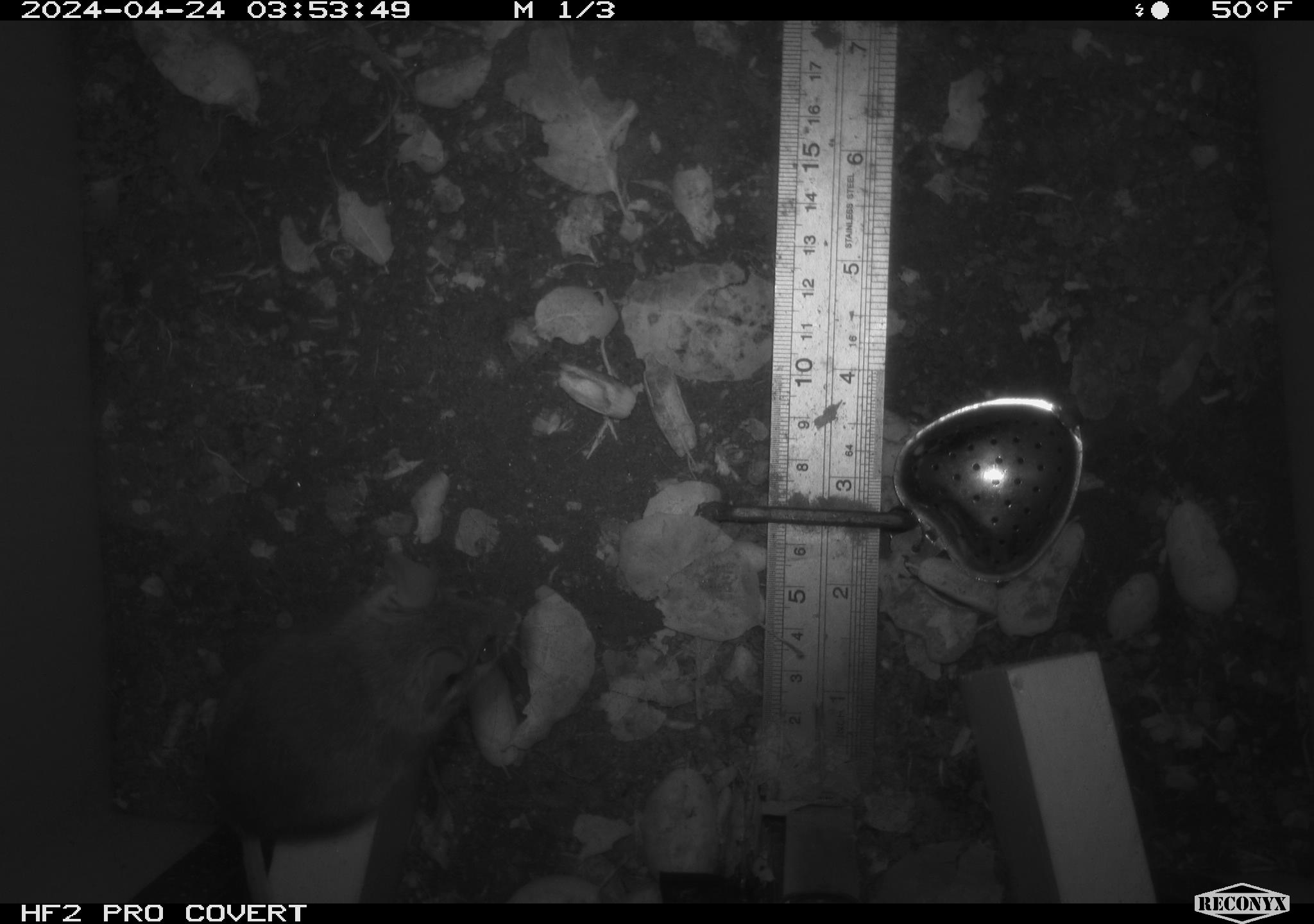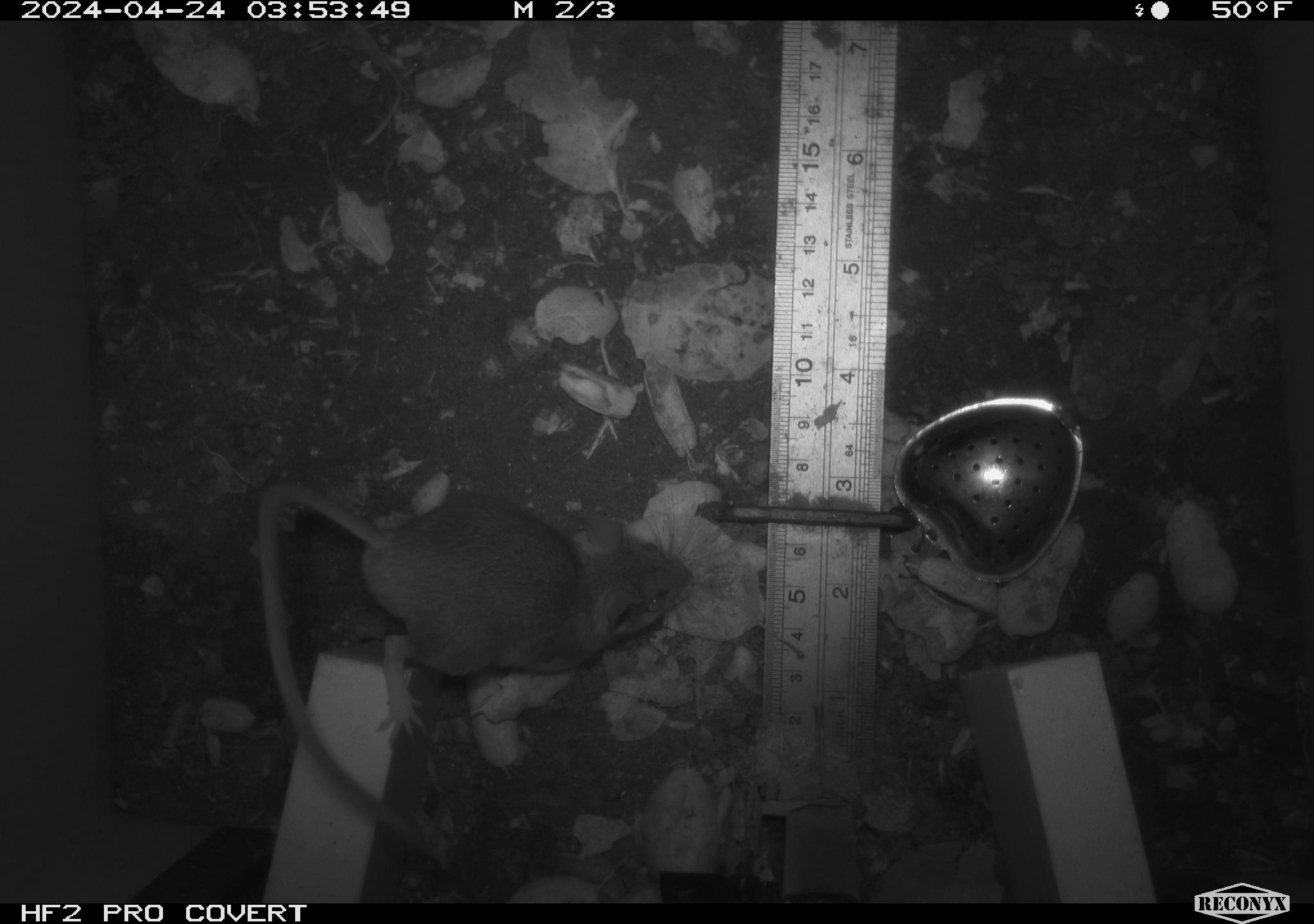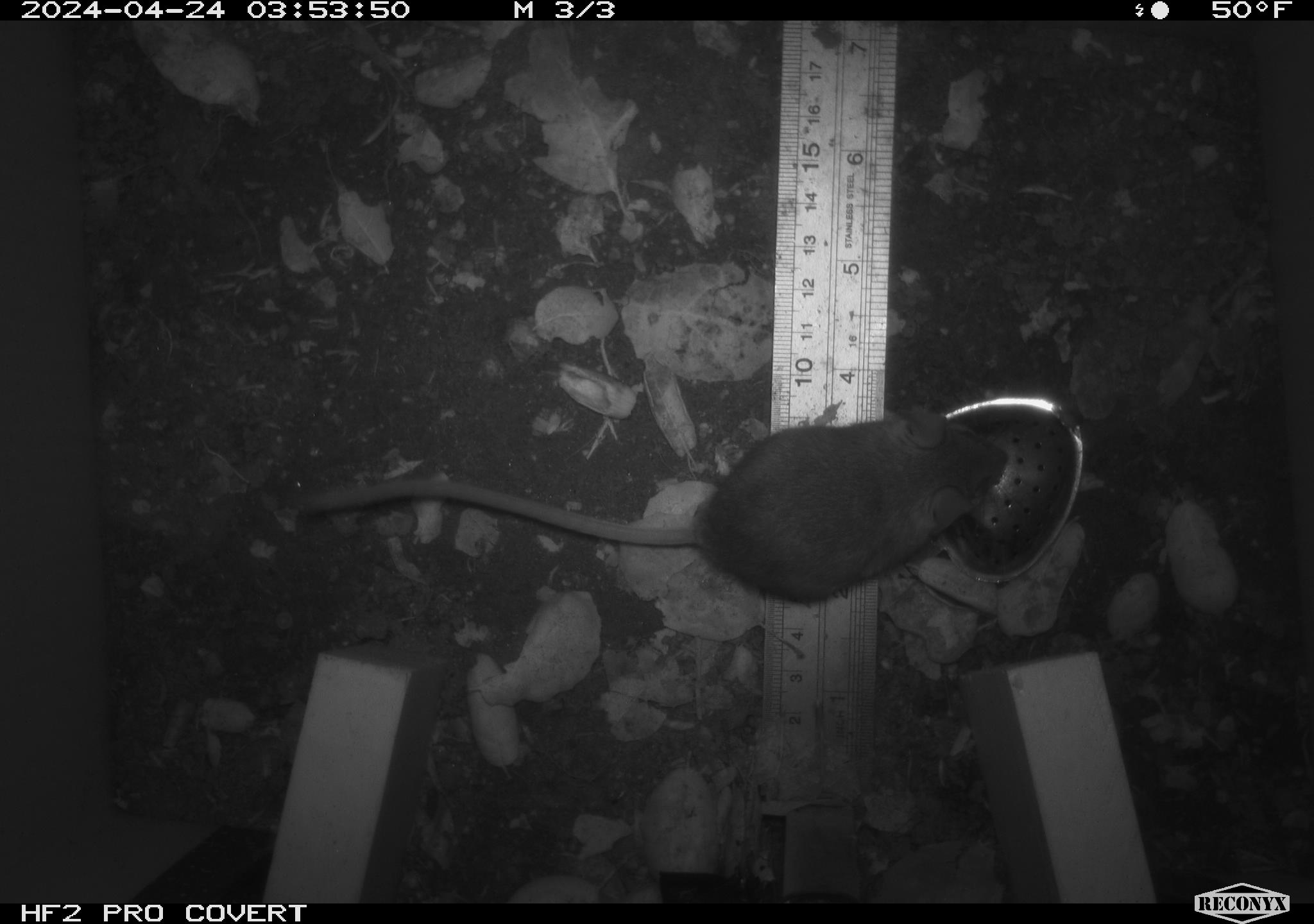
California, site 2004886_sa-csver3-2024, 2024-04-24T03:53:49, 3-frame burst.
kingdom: Animalia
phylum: Chordata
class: Mammalia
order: Rodentia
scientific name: Rodentia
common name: rodent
Rodent (Rodentia).